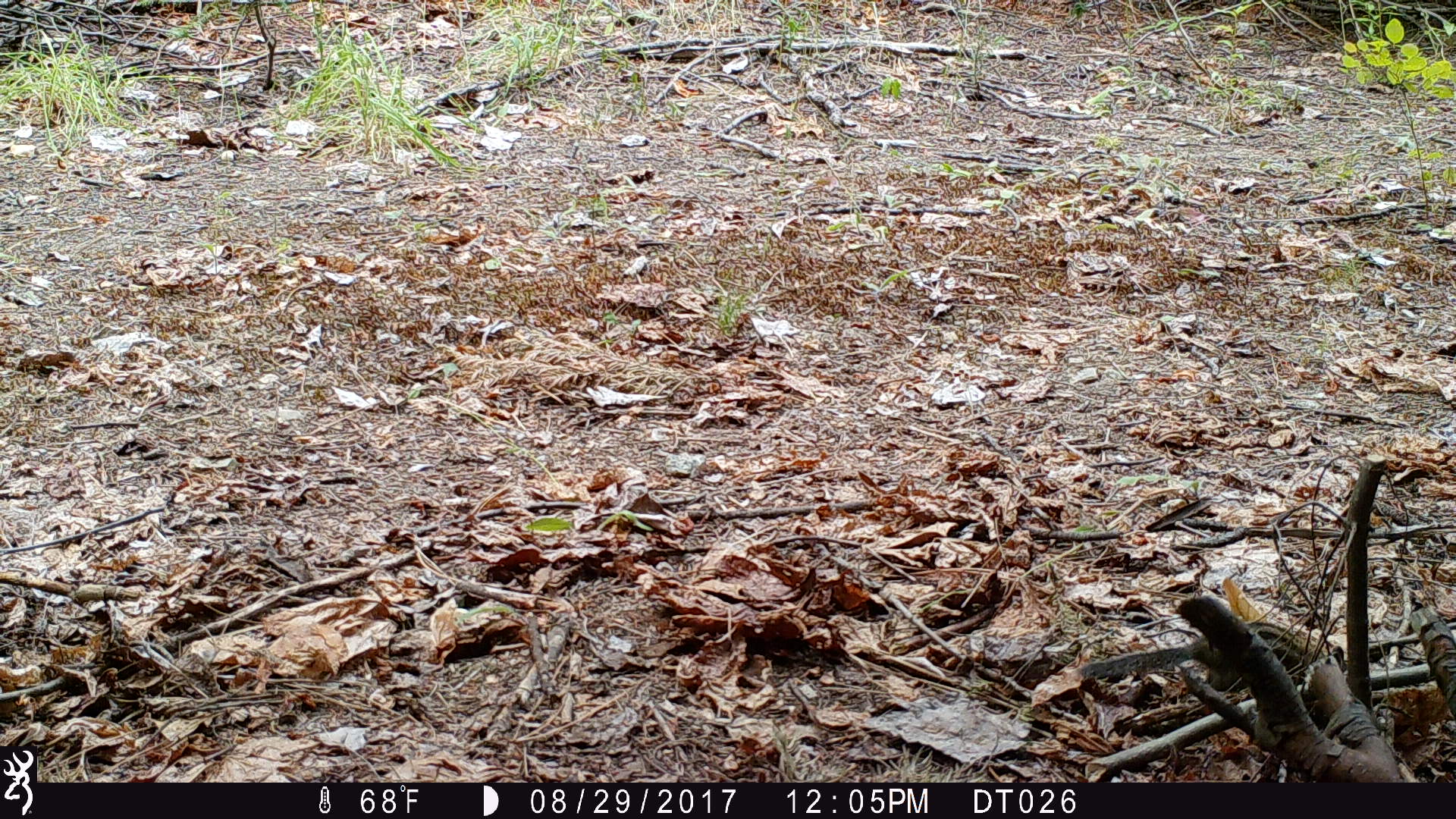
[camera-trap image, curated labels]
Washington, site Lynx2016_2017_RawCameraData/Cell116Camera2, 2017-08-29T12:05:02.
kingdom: Animalia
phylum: Chordata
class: Mammalia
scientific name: Mammalia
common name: small mammal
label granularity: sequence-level